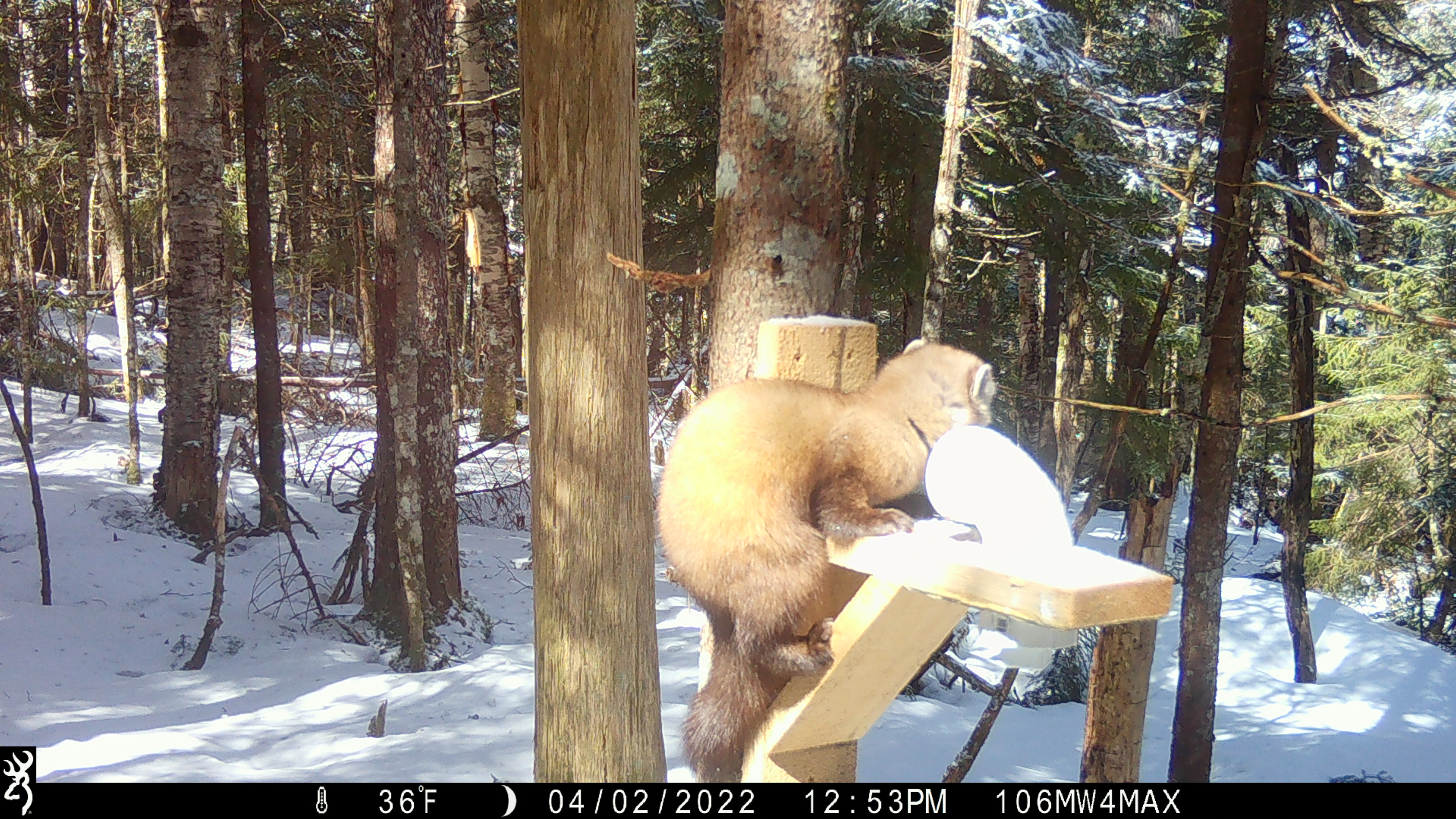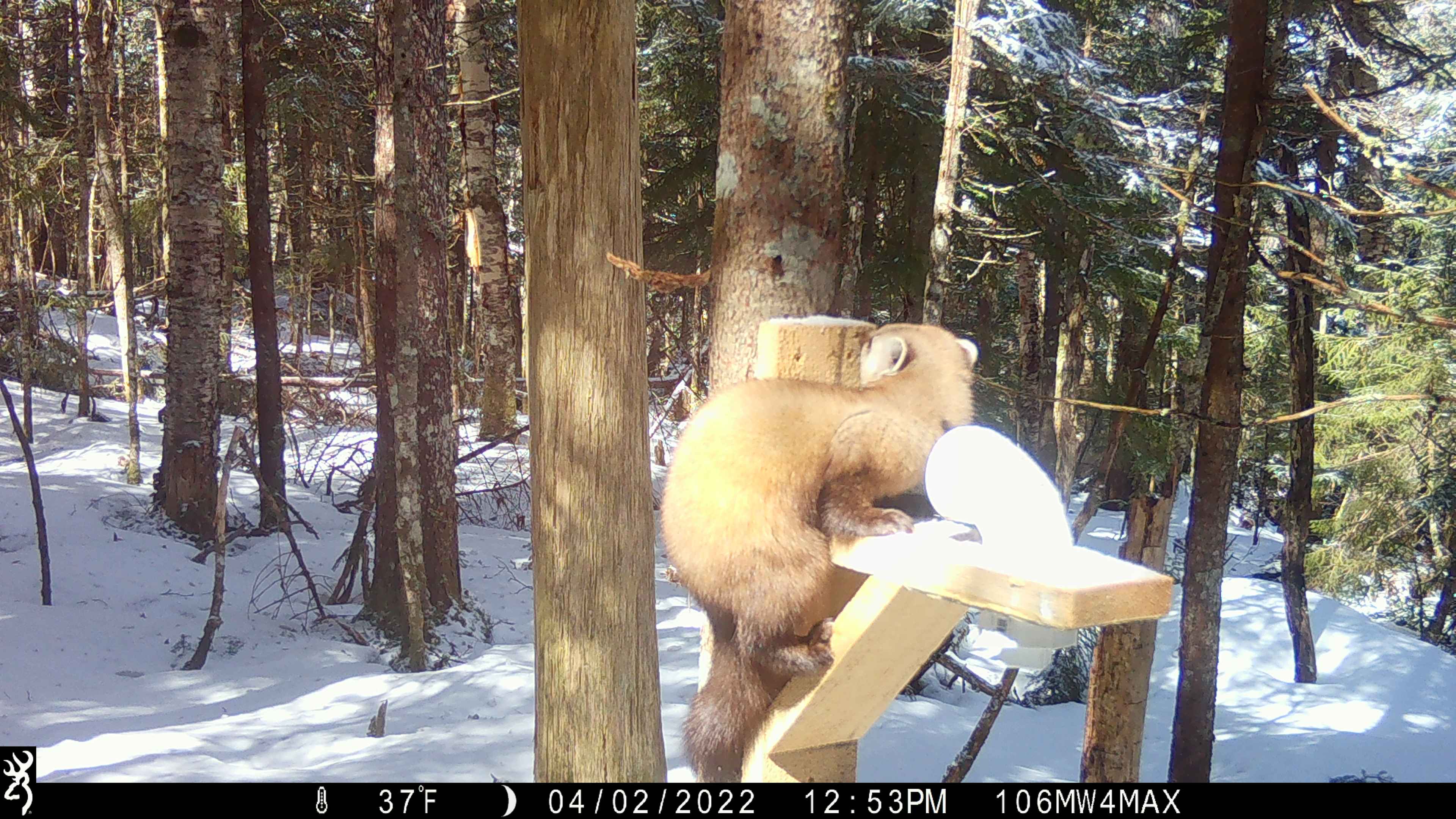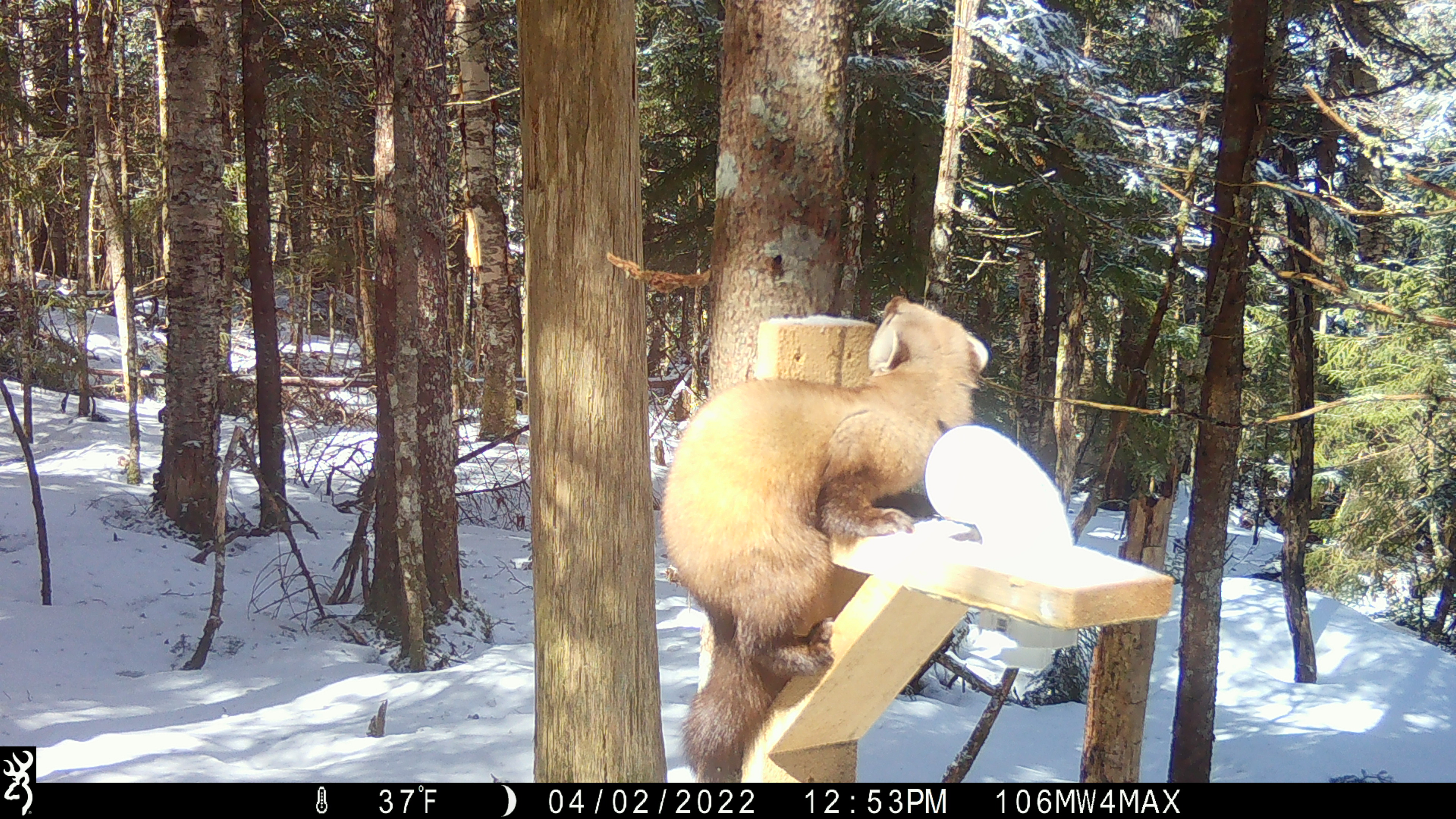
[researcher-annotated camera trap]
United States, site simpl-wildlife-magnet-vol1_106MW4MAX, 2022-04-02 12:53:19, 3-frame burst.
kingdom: Animalia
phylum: Chordata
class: Mammalia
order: Carnivora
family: Mustelidae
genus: Martes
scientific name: Martes americana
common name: american marten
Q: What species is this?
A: American marten (Martes americana).